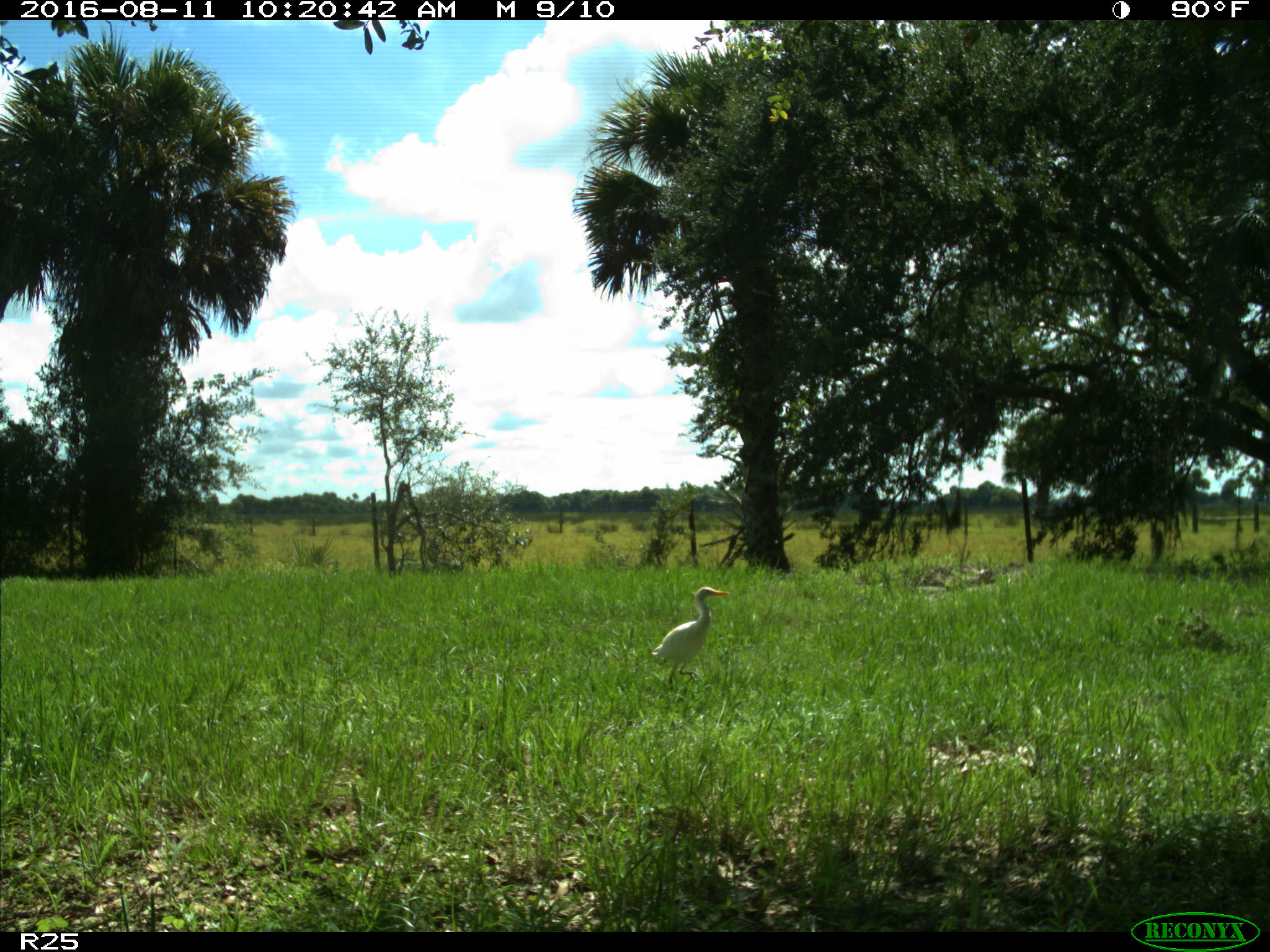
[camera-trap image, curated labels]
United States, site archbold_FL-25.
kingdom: Animalia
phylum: Chordata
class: Mammalia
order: Artiodactyla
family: Bovidae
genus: Bos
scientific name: Bos taurus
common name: domestic cow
Bos taurus (domestic cow).